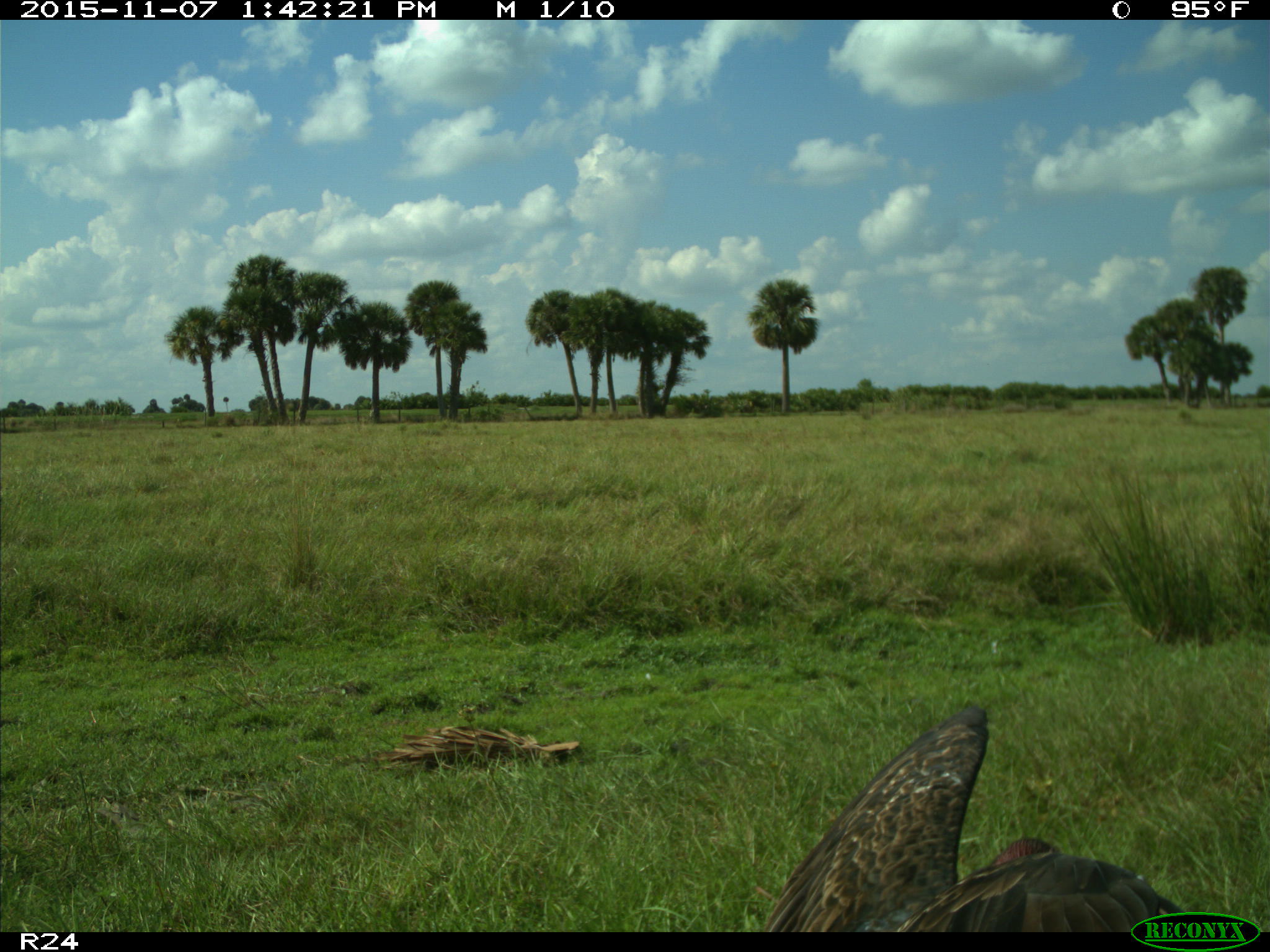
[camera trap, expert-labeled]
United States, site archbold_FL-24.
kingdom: Animalia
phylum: Chordata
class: Aves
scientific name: Aves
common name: birds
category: unidentified bird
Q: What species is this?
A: Unidentified bird (birds) (Aves).